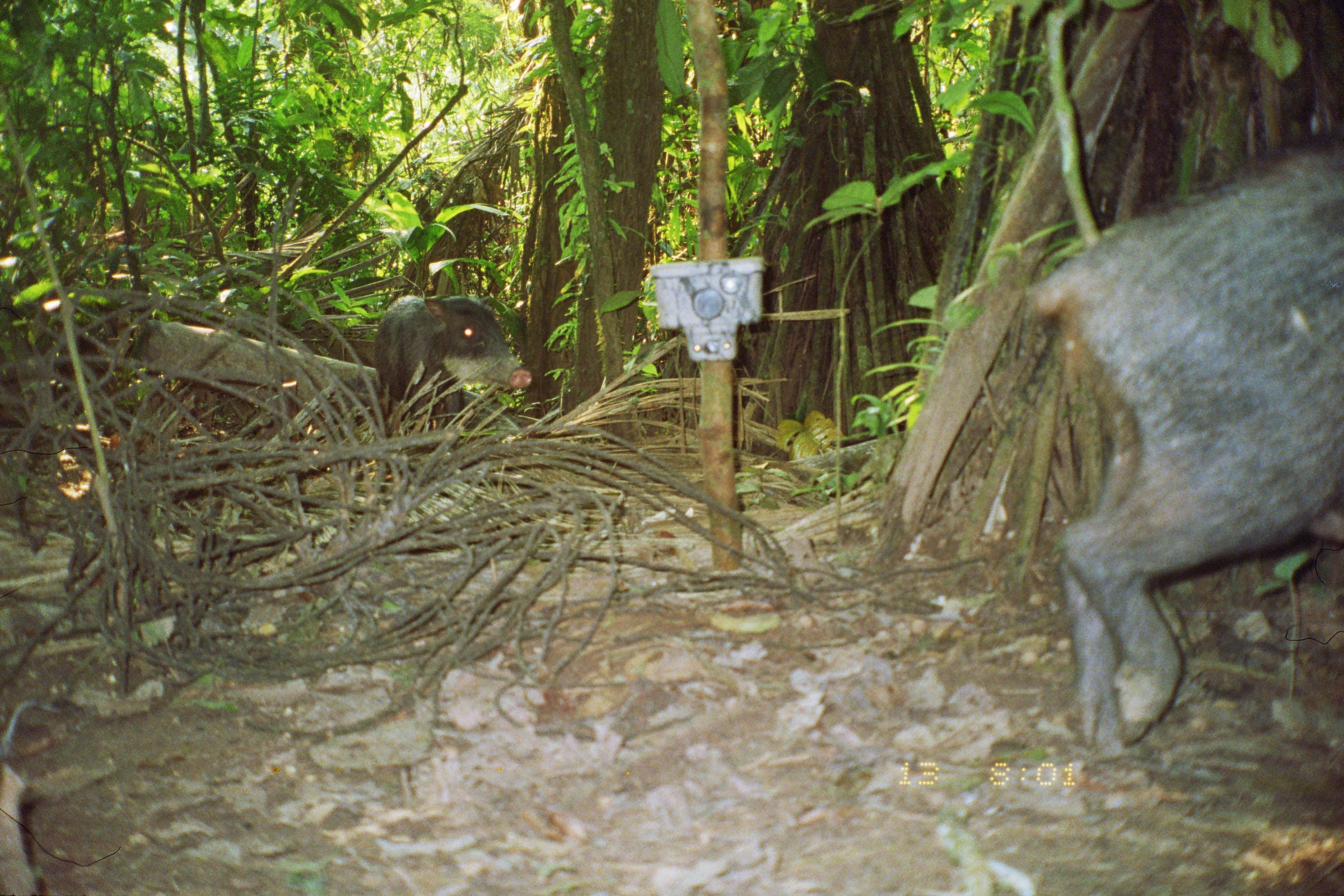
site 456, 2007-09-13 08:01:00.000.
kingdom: Animalia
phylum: Chordata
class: Mammalia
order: Artiodactyla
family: Tayassuidae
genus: Tayassu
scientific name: Tayassu pecari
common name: white-lipped peccary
Tayassu pecari (white-lipped peccary).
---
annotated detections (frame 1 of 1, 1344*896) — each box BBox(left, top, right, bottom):
tayassu pecari: BBox(1013, 140, 1344, 750); BBox(371, 292, 534, 428)